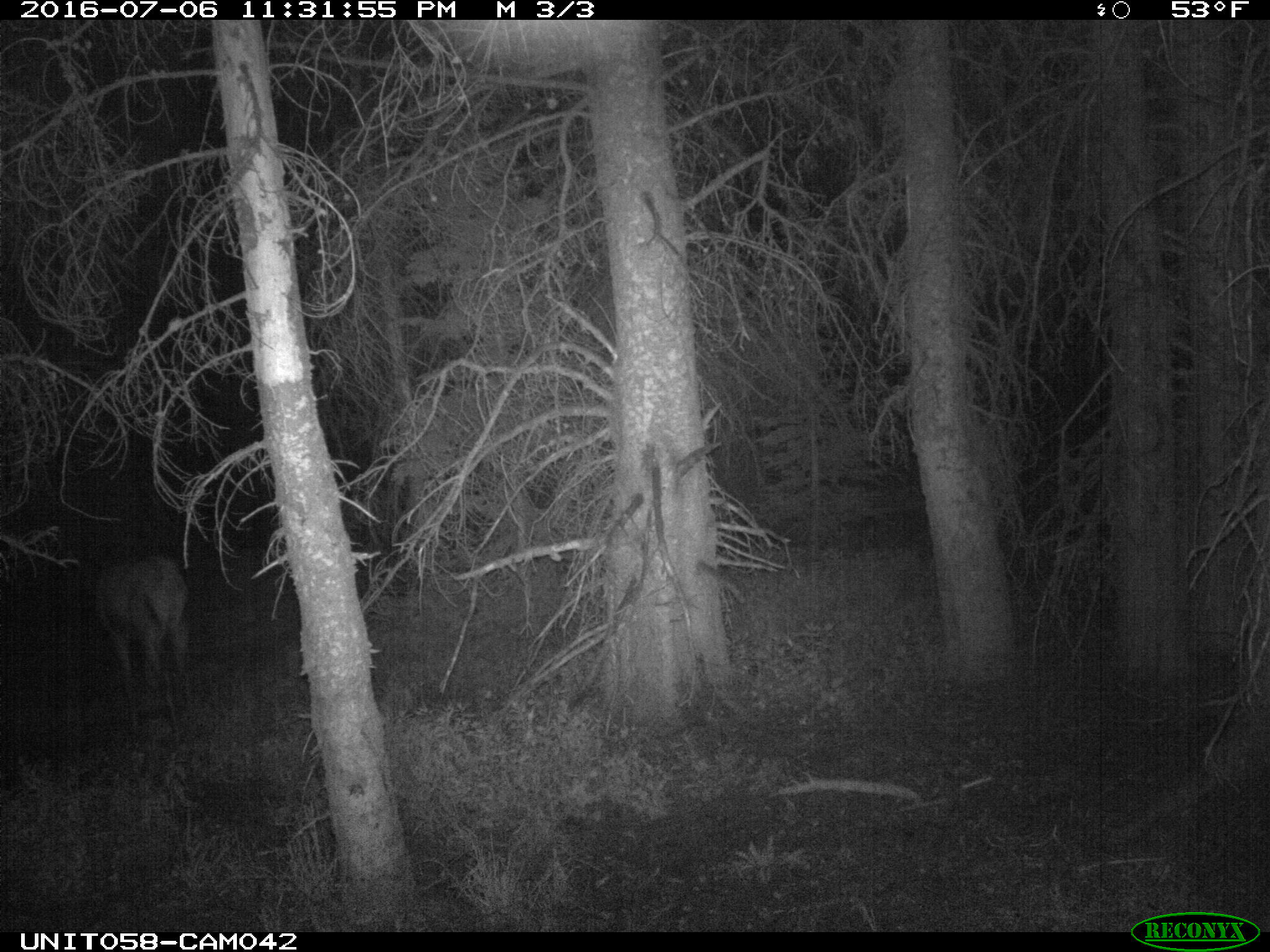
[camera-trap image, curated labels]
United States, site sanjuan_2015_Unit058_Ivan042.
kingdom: Animalia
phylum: Chordata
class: Mammalia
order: Artiodactyla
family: Cervidae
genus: Cervus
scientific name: Cervus elaphus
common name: red deer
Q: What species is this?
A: Cervus elaphus (red deer).